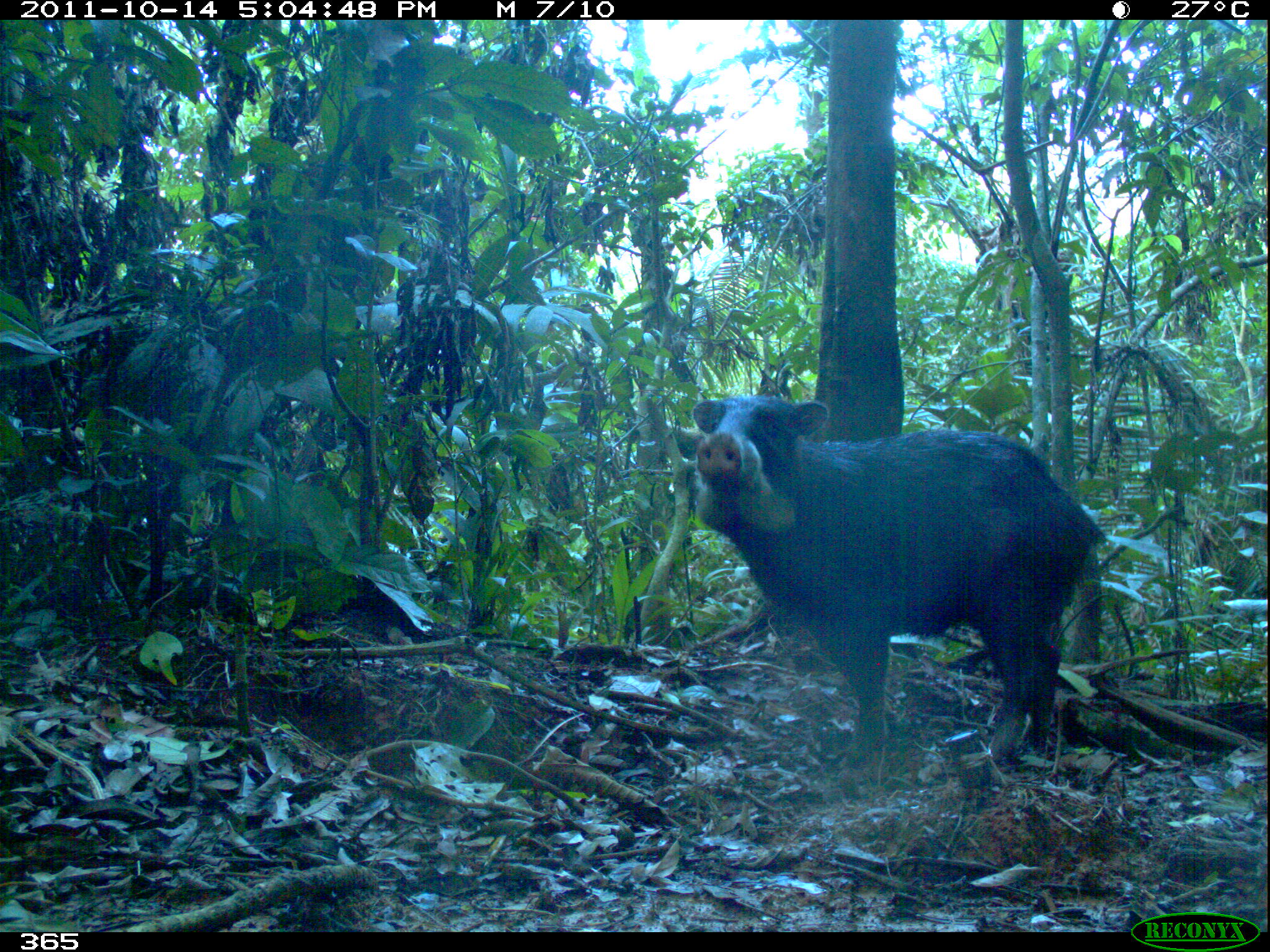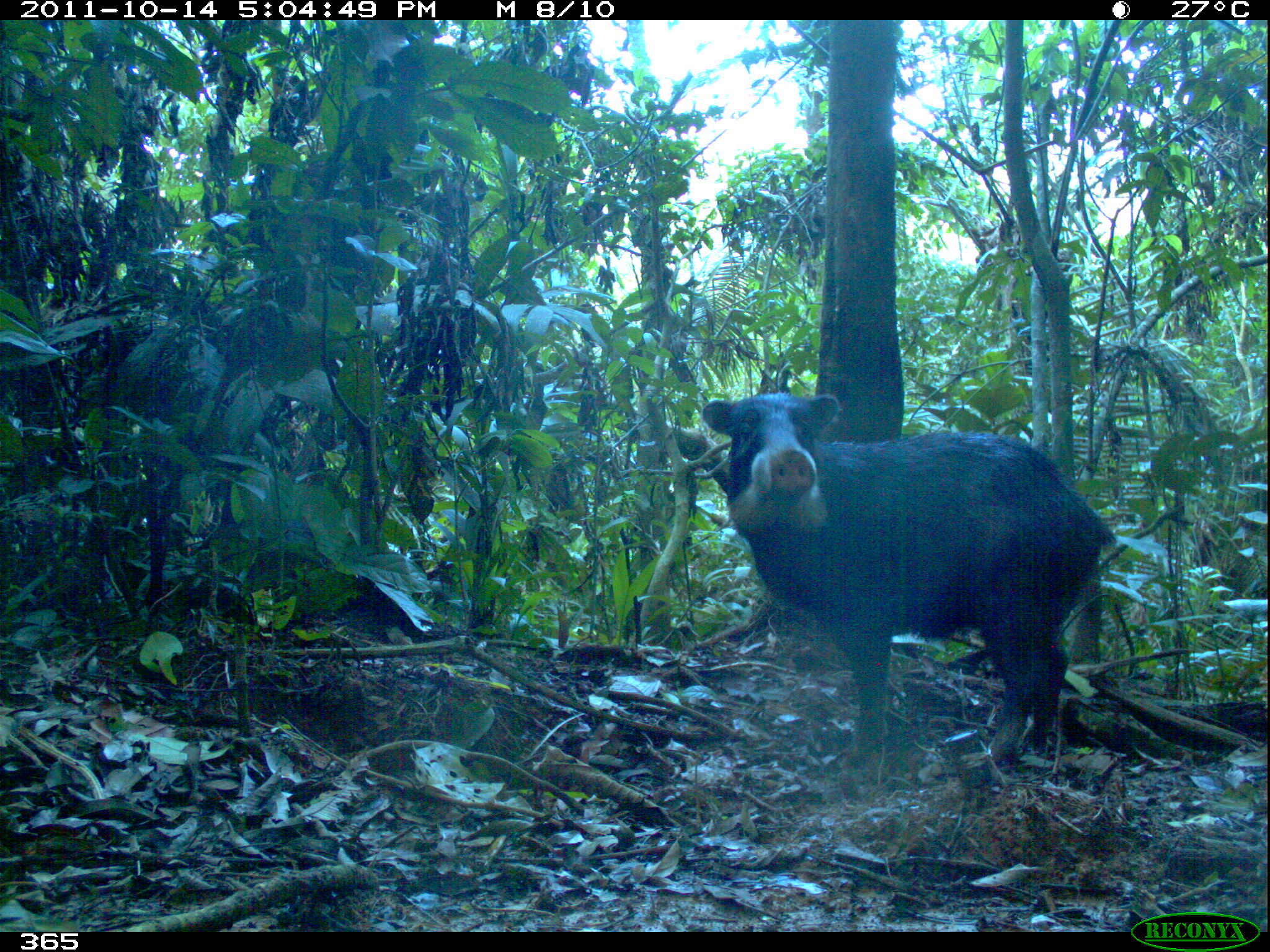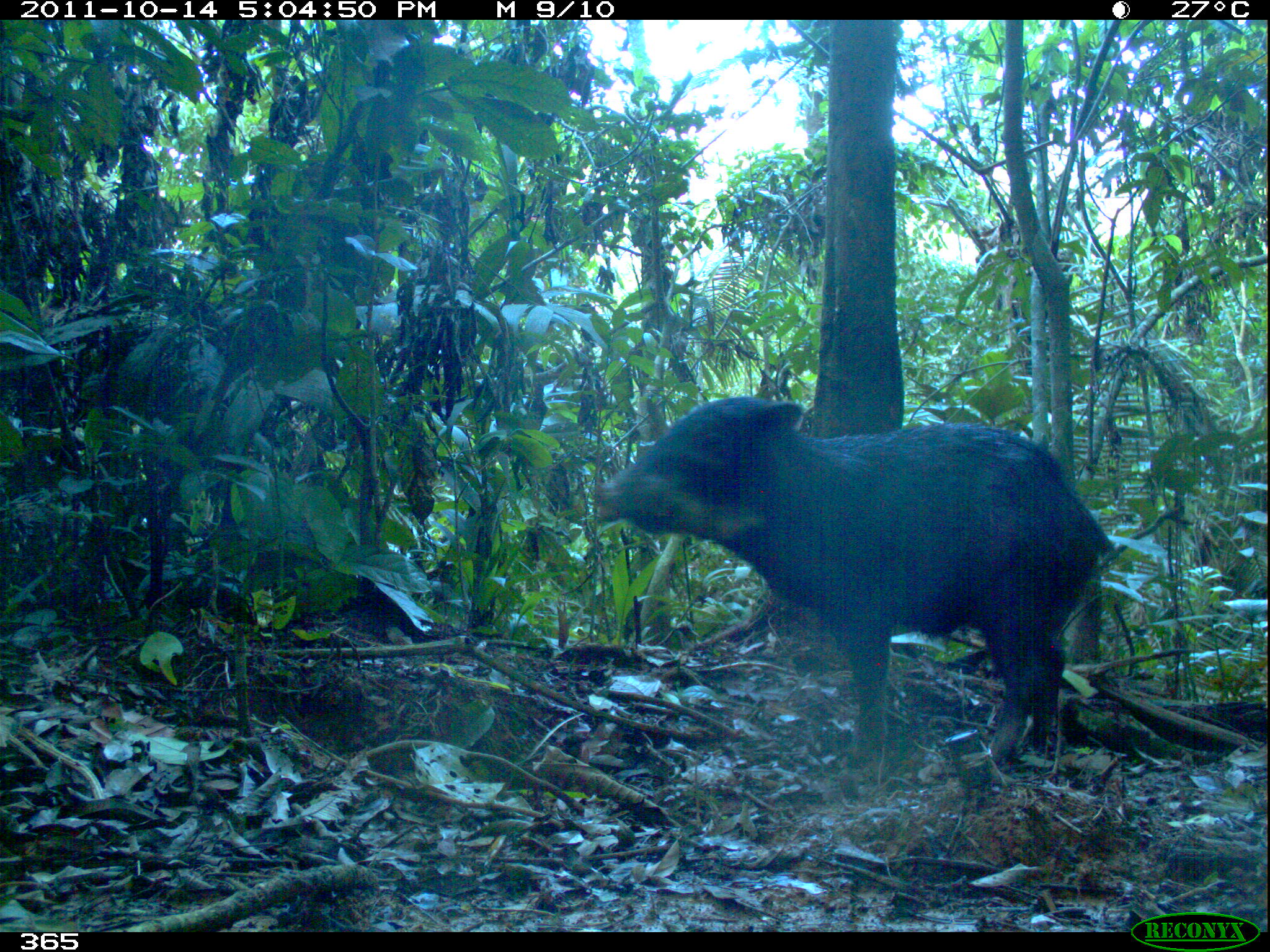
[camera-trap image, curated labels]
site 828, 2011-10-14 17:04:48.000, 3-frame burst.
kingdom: Animalia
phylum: Chordata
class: Mammalia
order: Artiodactyla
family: Tayassuidae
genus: Tayassu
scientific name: Tayassu pecari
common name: white-lipped peccary